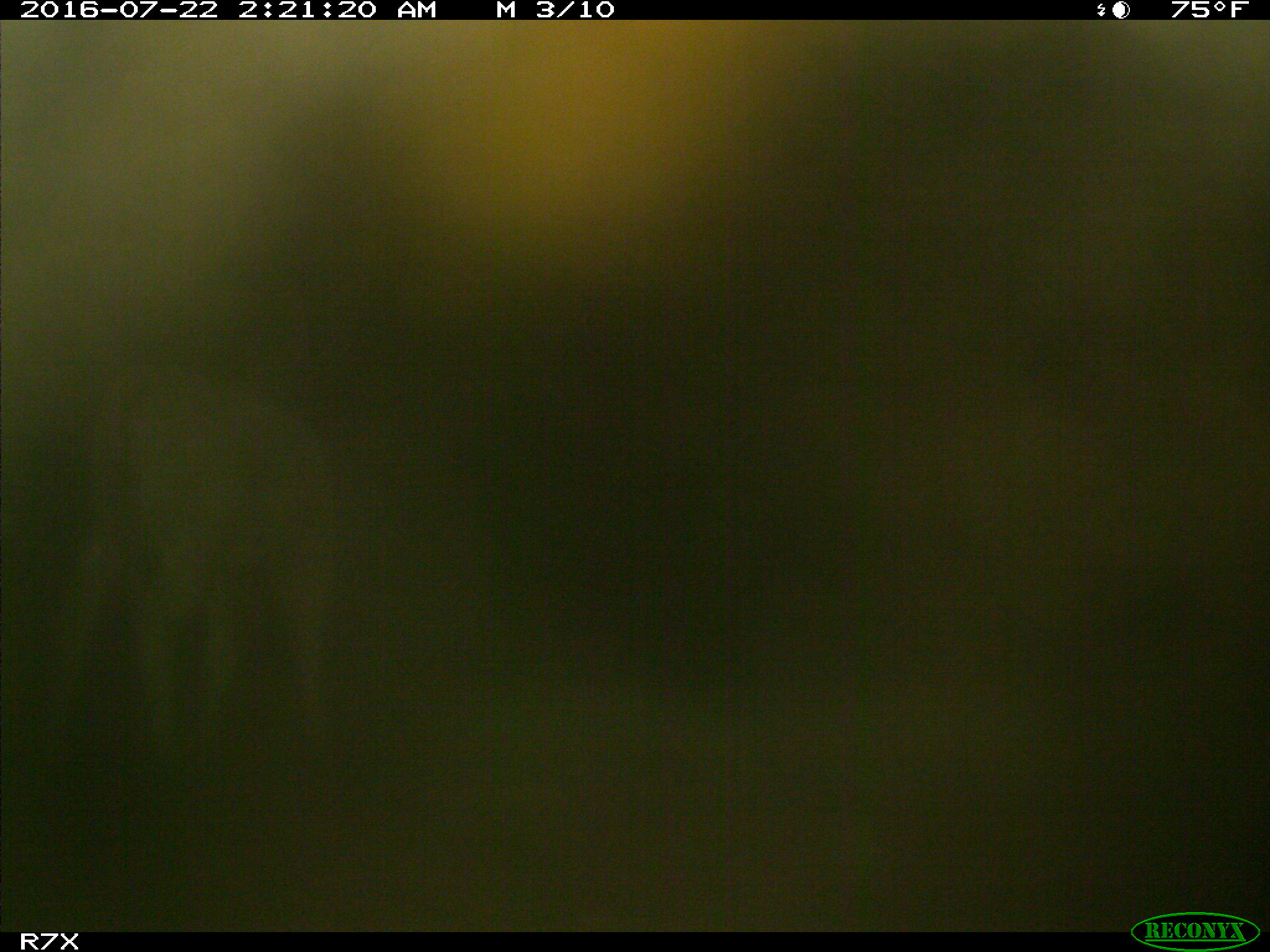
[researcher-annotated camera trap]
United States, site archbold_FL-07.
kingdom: Animalia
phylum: Chordata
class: Mammalia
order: Artiodactyla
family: Bovidae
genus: Bos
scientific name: Bos taurus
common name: domestic cow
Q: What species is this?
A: Bos taurus (domestic cow).